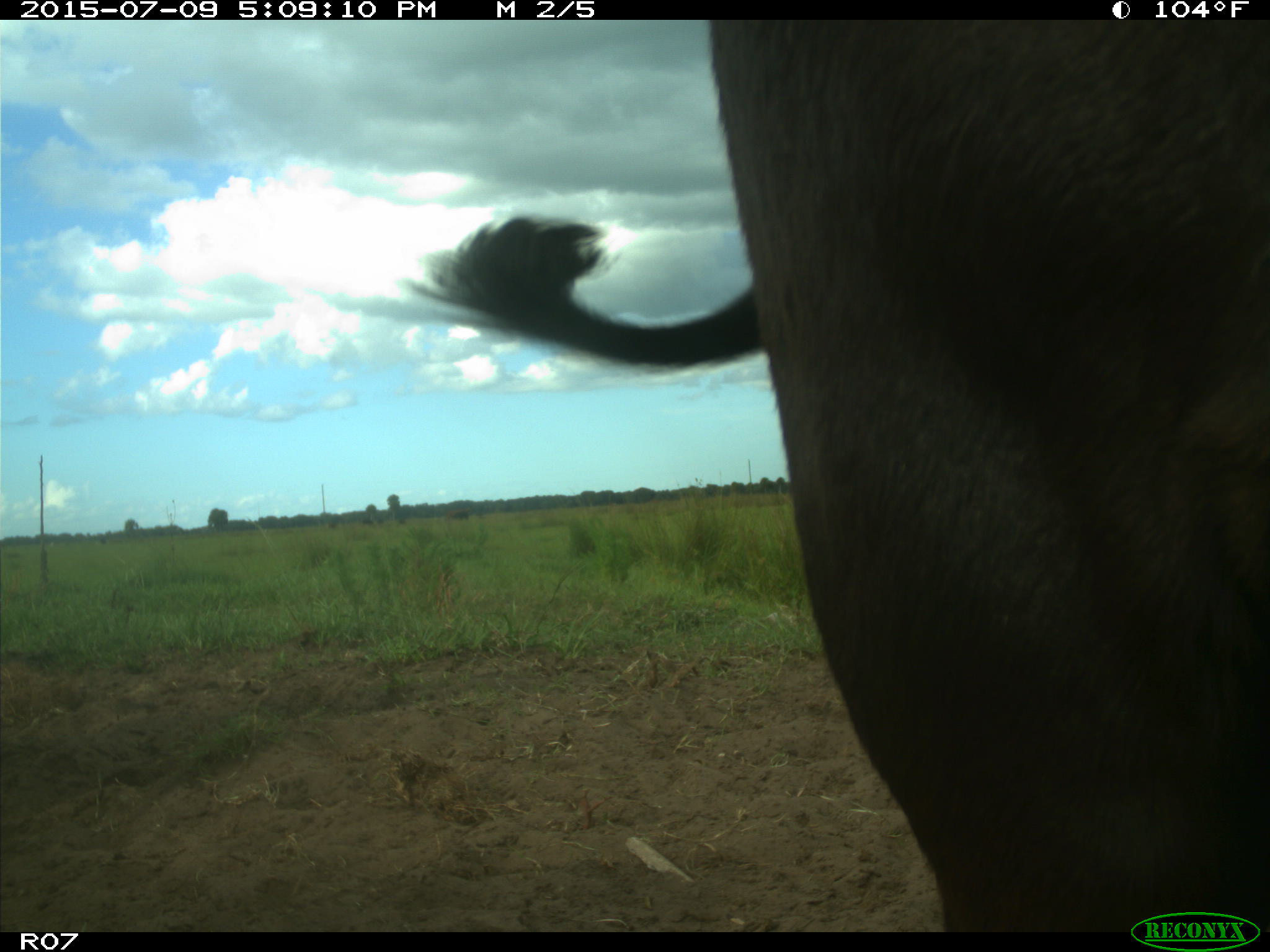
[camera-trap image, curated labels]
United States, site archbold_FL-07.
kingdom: Animalia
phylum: Chordata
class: Mammalia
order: Artiodactyla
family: Bovidae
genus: Bos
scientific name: Bos taurus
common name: domestic cow